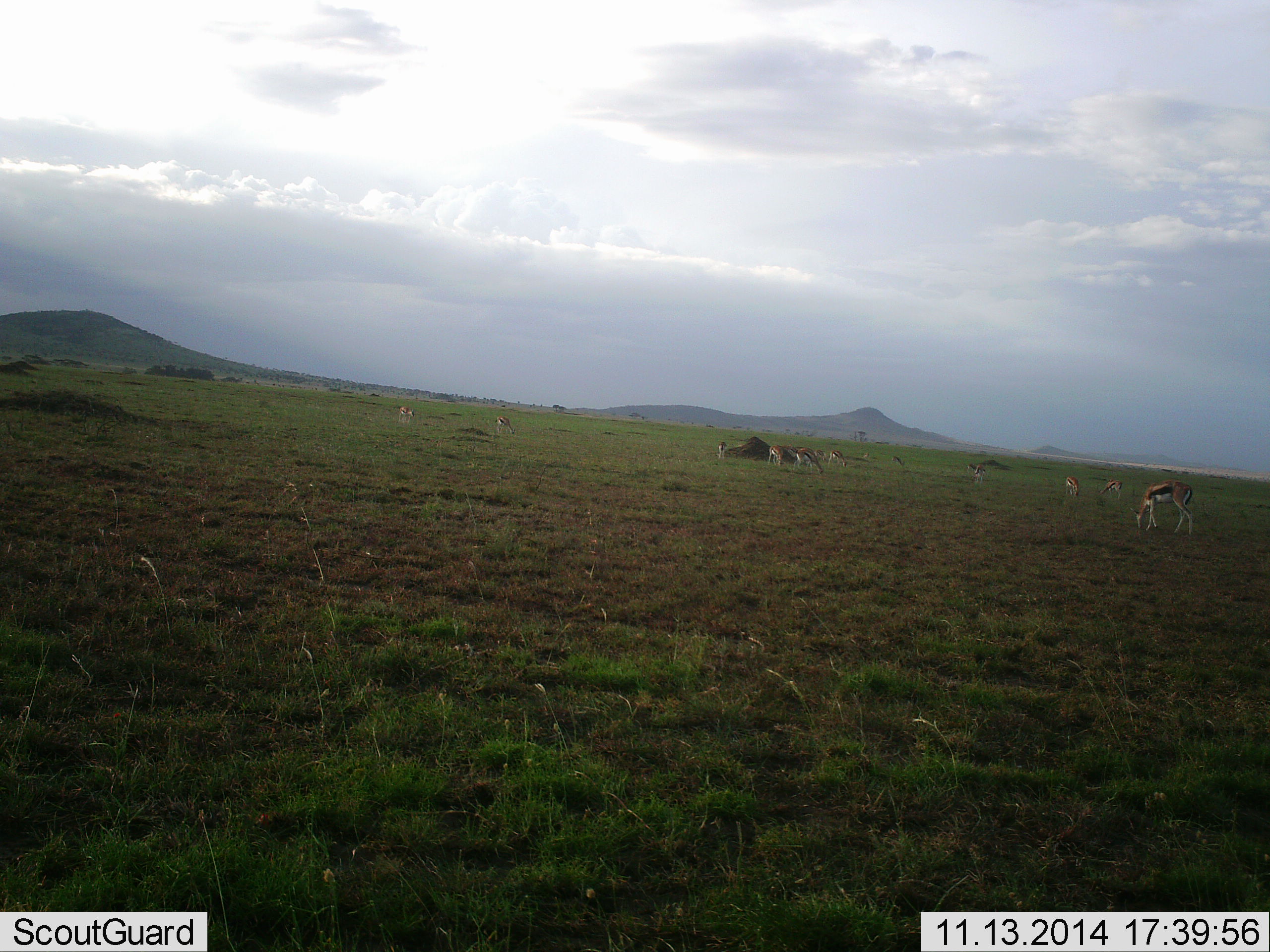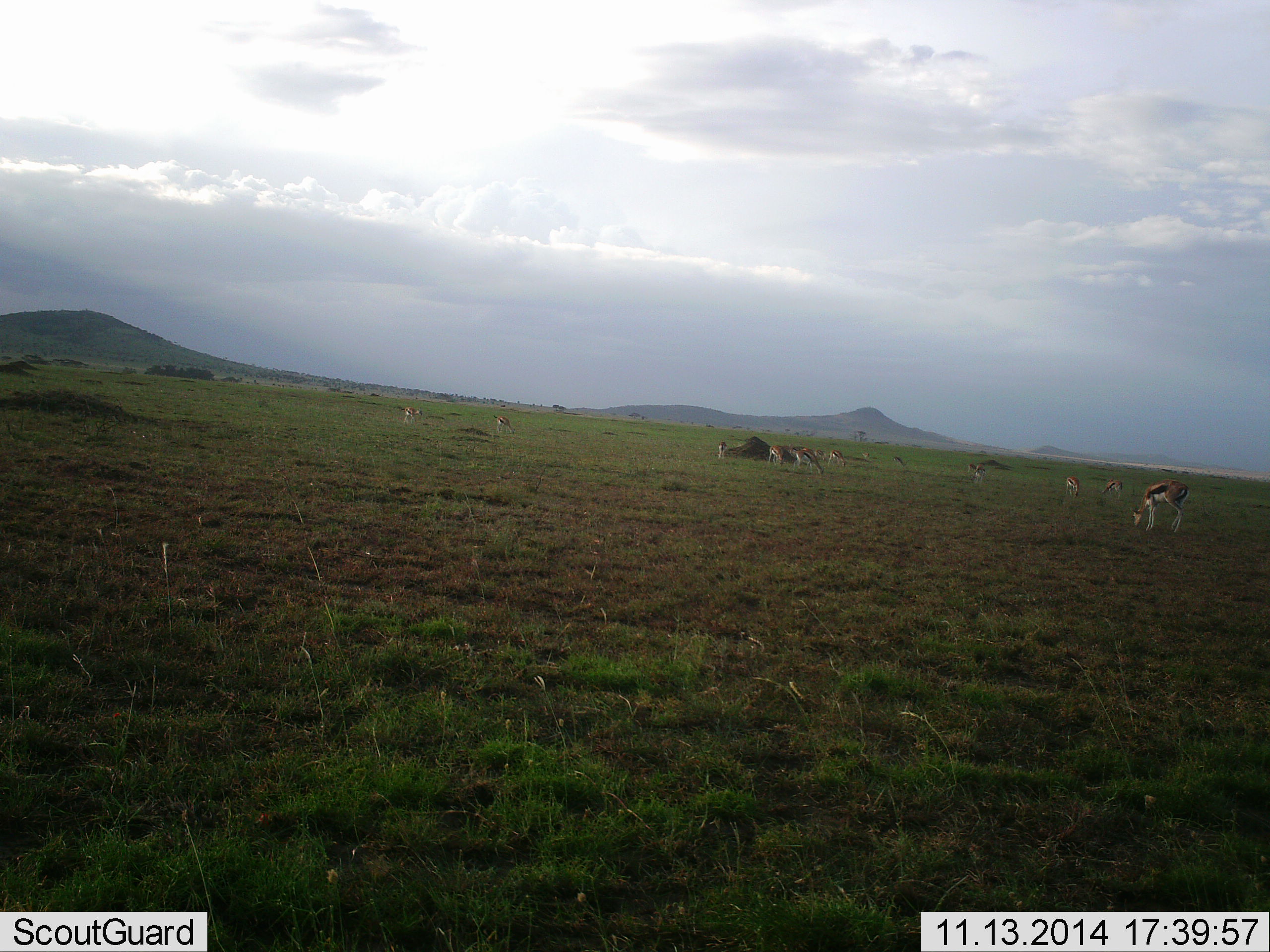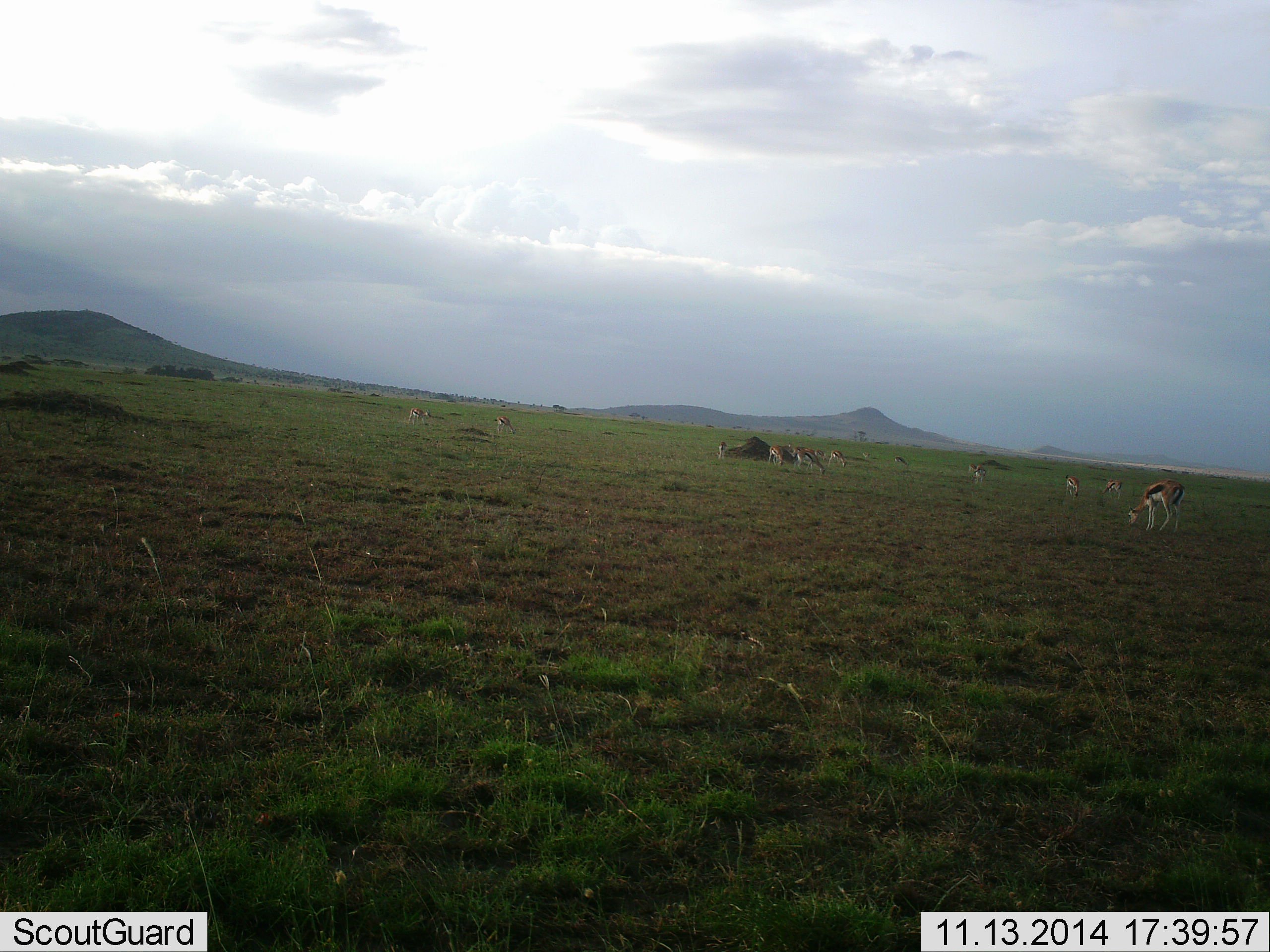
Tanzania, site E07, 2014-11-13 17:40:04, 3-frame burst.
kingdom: Animalia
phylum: Chordata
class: Mammalia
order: Artiodactyla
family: Bovidae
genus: Eudorcas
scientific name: Eudorcas thomsonii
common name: thomson's gazelle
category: gazellethomsons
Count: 11-50.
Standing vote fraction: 30%.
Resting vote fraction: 10%.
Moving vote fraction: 40%.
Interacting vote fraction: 0%.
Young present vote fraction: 0%.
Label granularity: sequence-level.